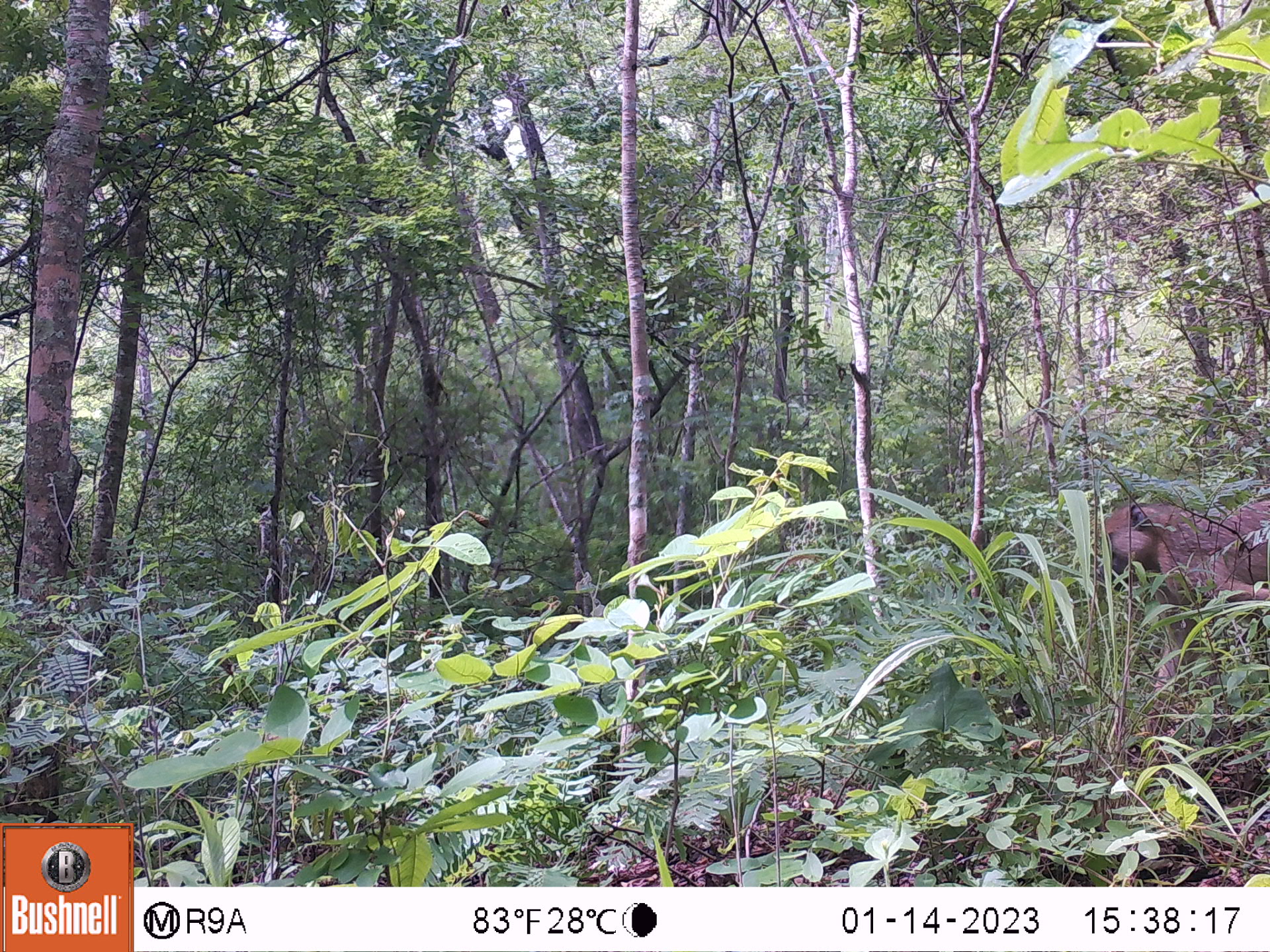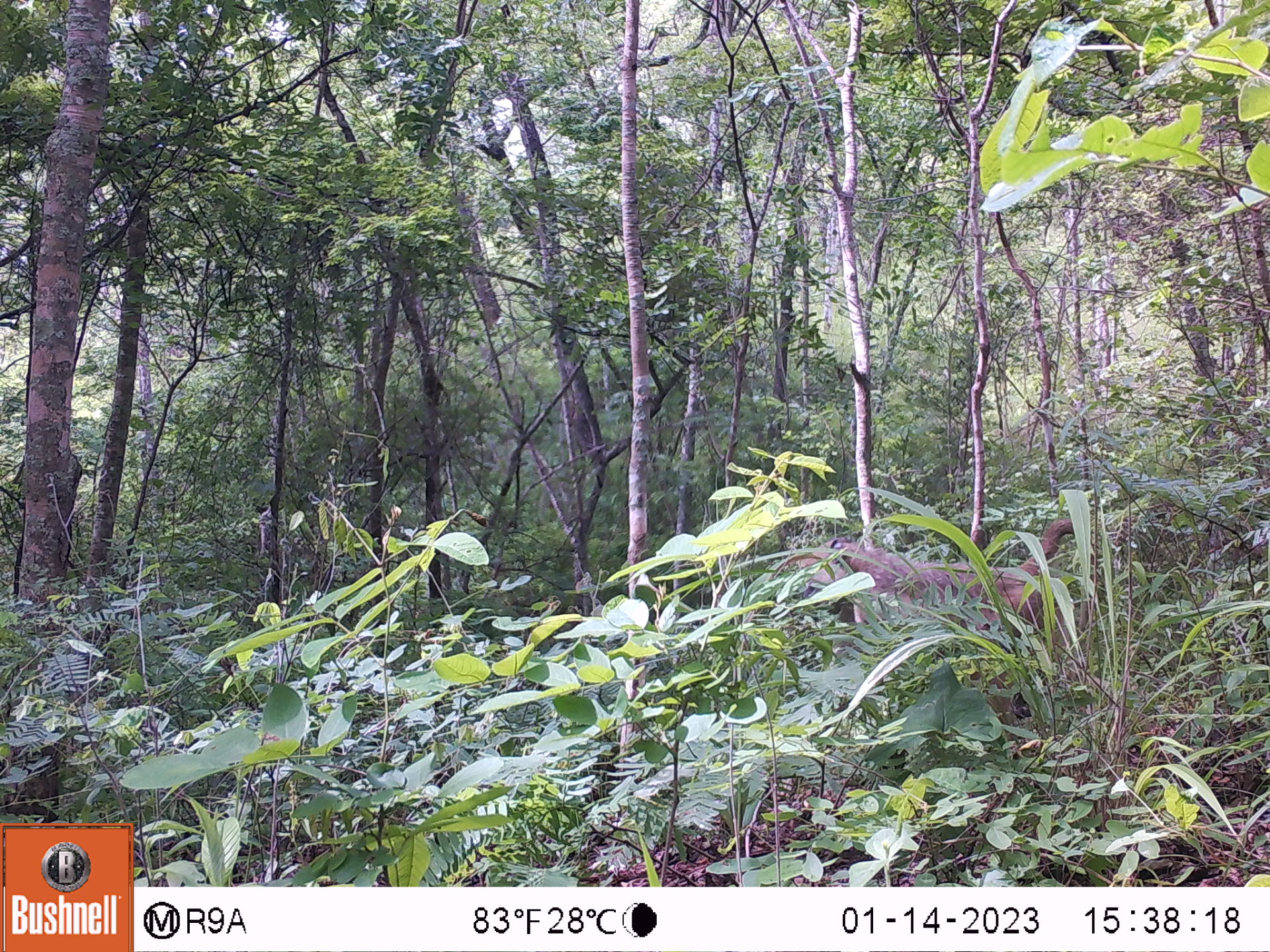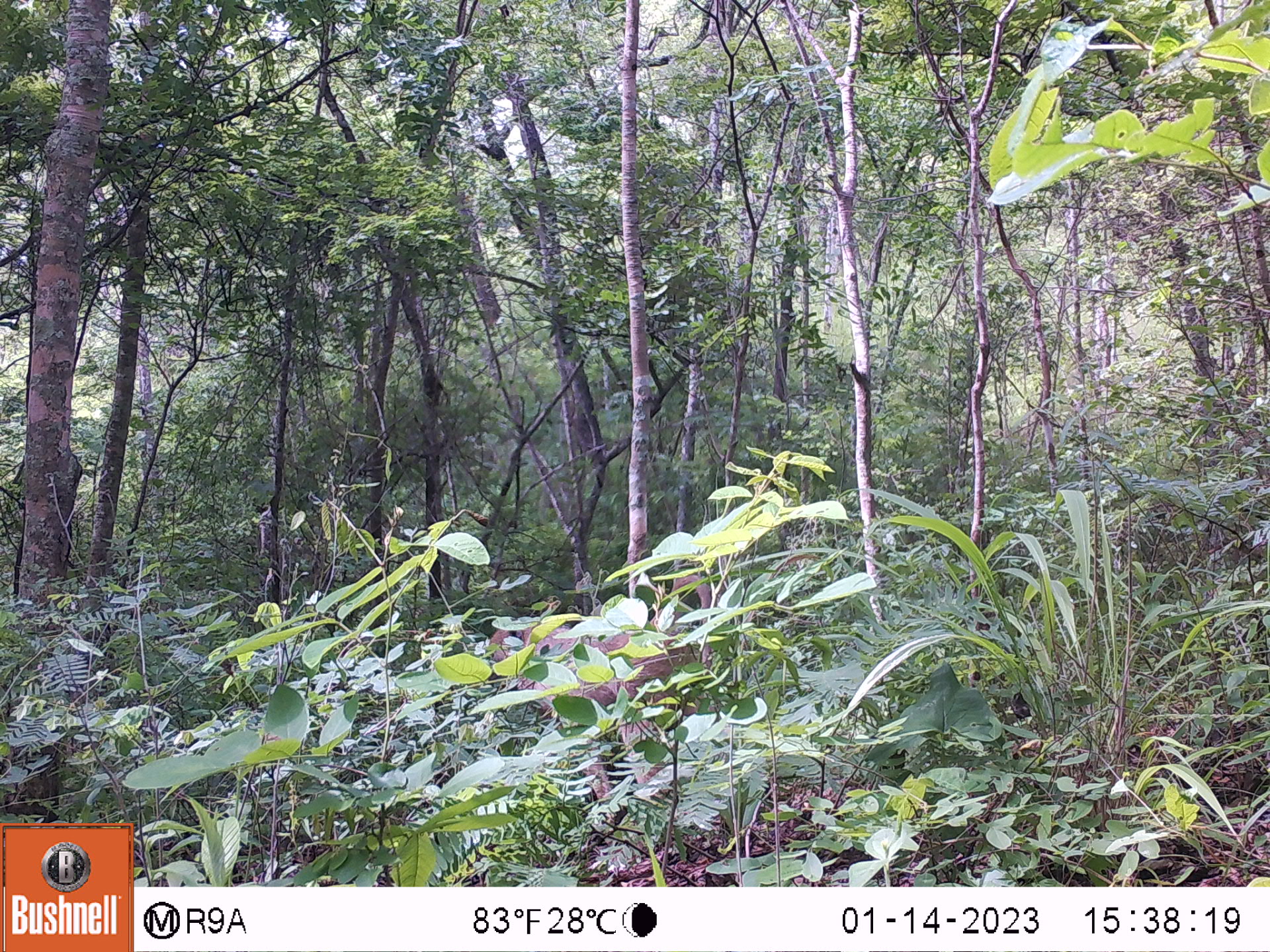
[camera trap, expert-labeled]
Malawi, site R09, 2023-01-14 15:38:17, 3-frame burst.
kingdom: Animalia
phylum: Chordata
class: Mammalia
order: Primates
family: Cercopithecidae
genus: Papio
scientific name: Papio cynocephalus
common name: yellow baboon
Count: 1.